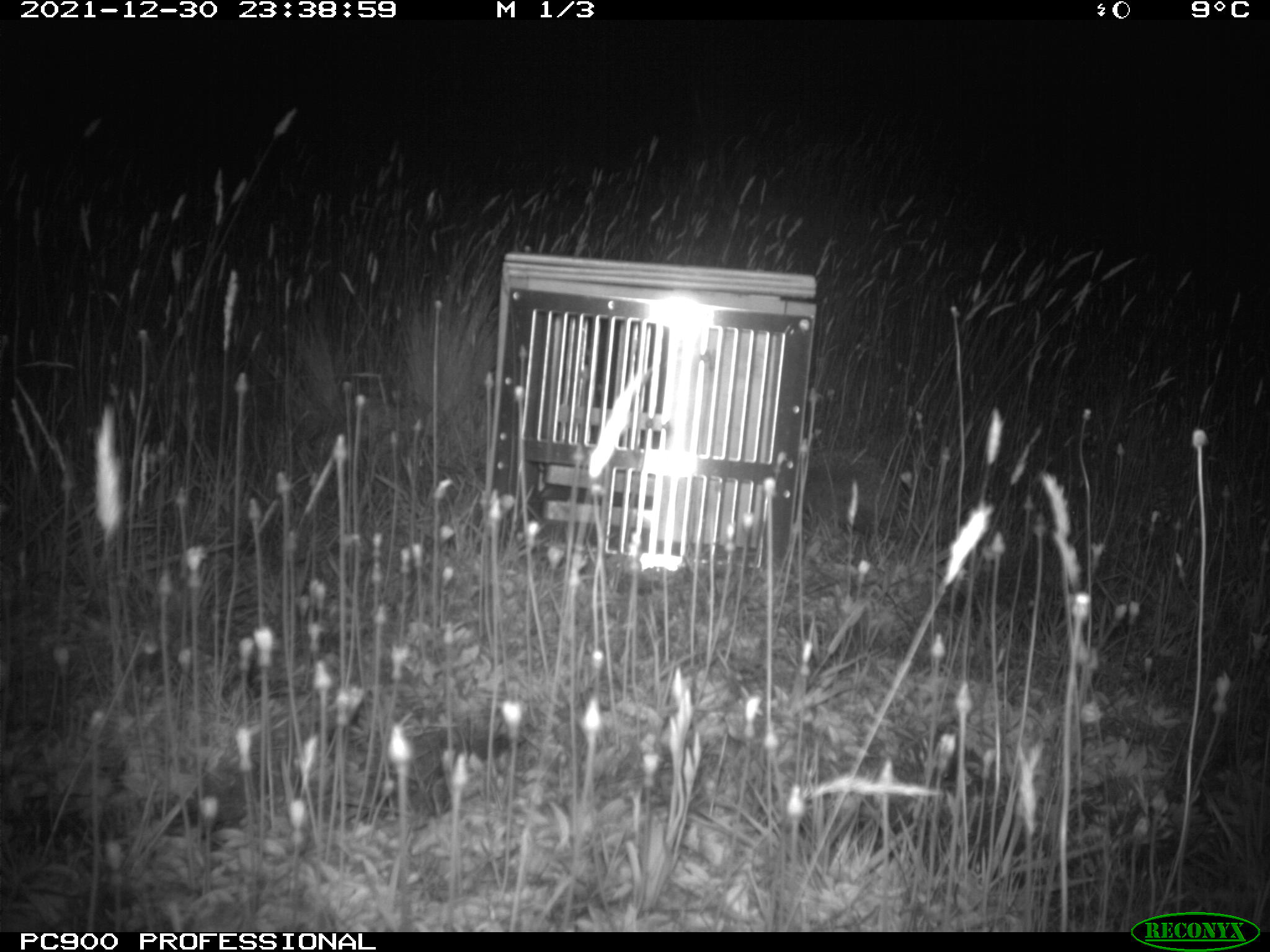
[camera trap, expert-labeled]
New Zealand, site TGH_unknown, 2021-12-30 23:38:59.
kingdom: Animalia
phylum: Chordata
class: Mammalia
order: Eulipotyphla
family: Erinaceidae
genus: Erinaceus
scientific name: Erinaceus europaeus europaeus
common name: european hedgehog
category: hedgehog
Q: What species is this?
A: Hedgehog (european hedgehog) (Erinaceus europaeus europaeus).